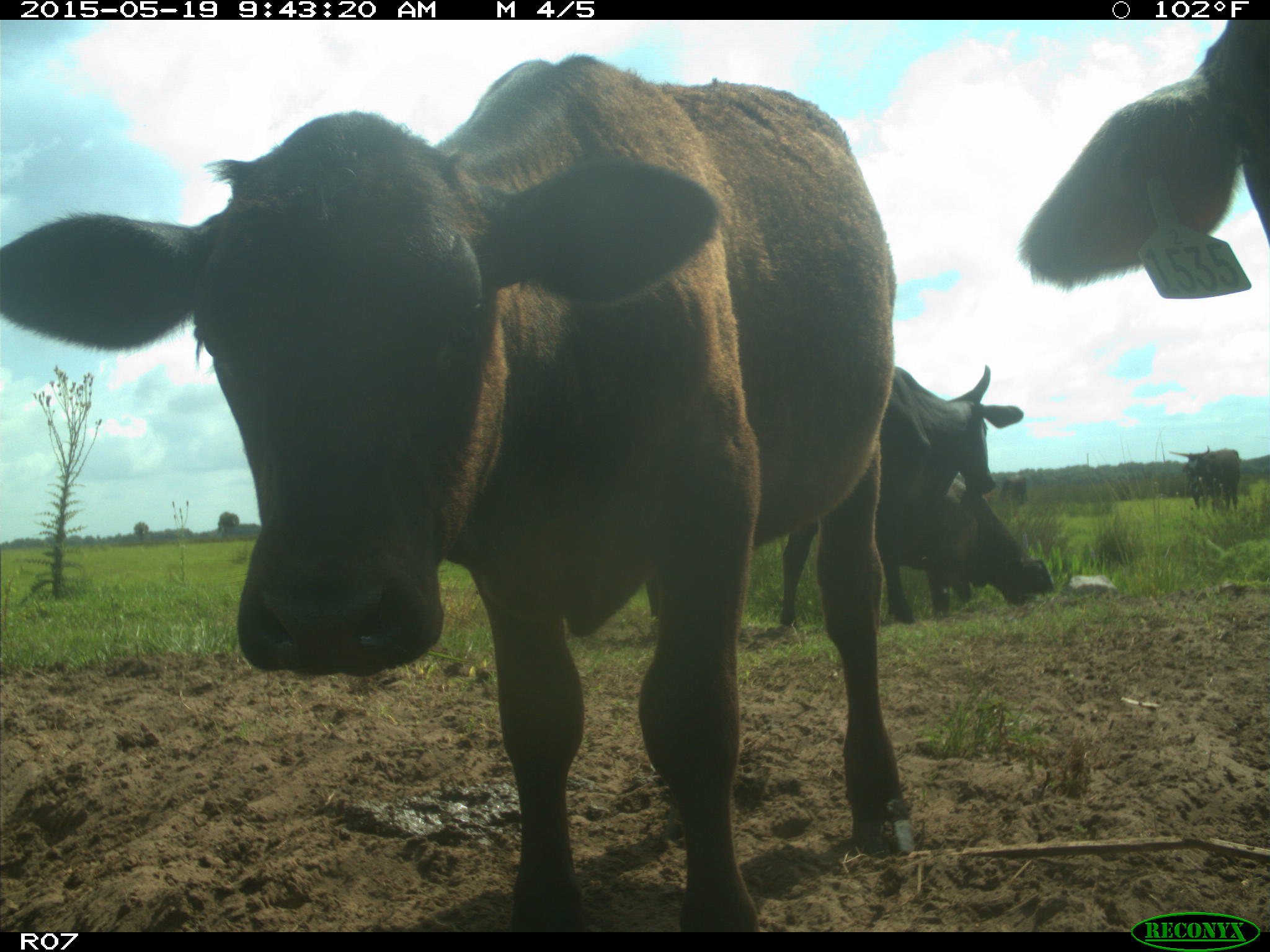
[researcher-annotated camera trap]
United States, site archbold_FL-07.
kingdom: Animalia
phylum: Chordata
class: Mammalia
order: Artiodactyla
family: Bovidae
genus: Bos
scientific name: Bos taurus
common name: domestic cow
Bos taurus (domestic cow).